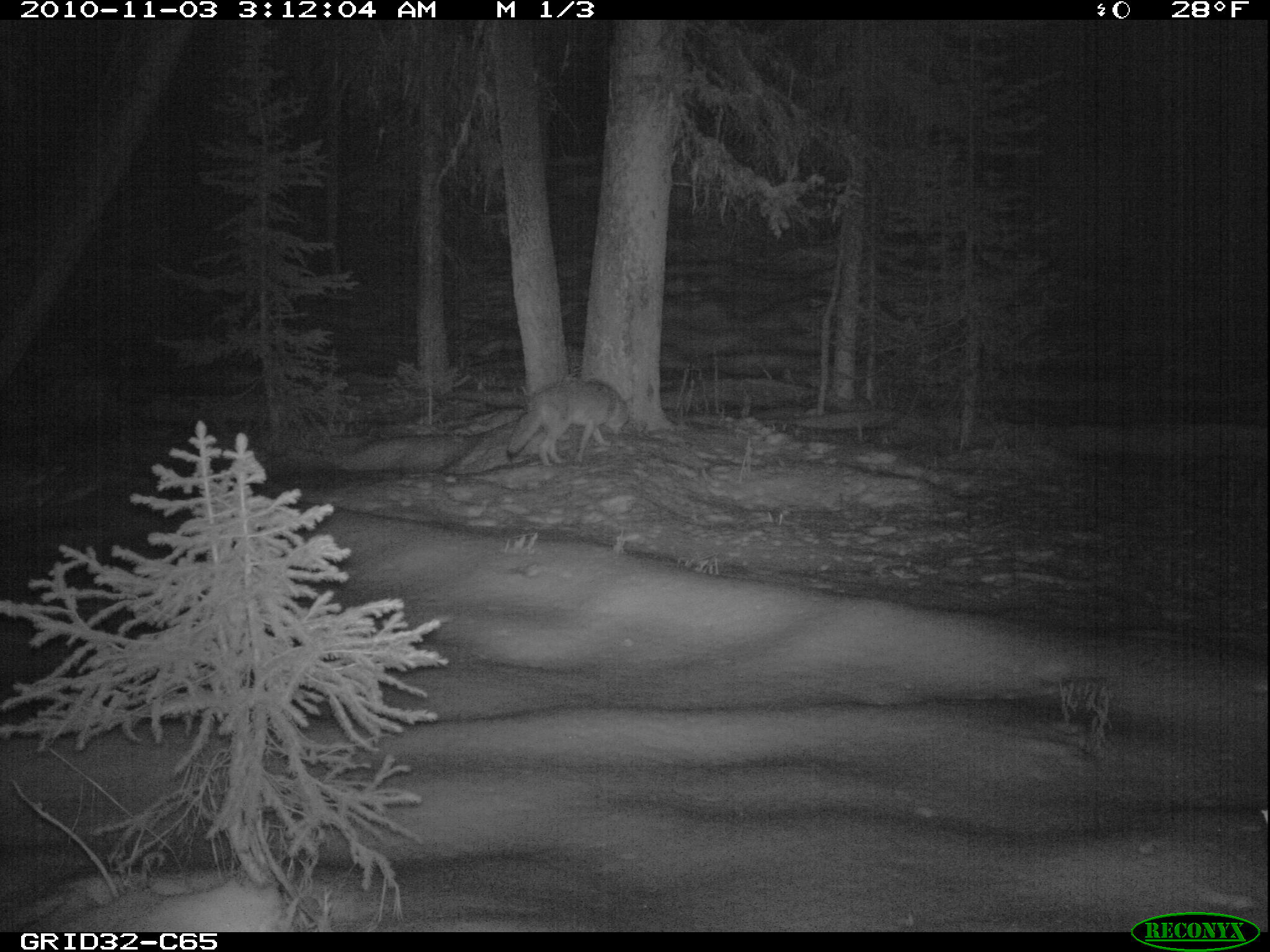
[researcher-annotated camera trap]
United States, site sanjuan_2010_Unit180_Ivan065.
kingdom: Animalia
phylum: Chordata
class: Mammalia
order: Carnivora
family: Canidae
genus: Canis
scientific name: Canis latrans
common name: coyote